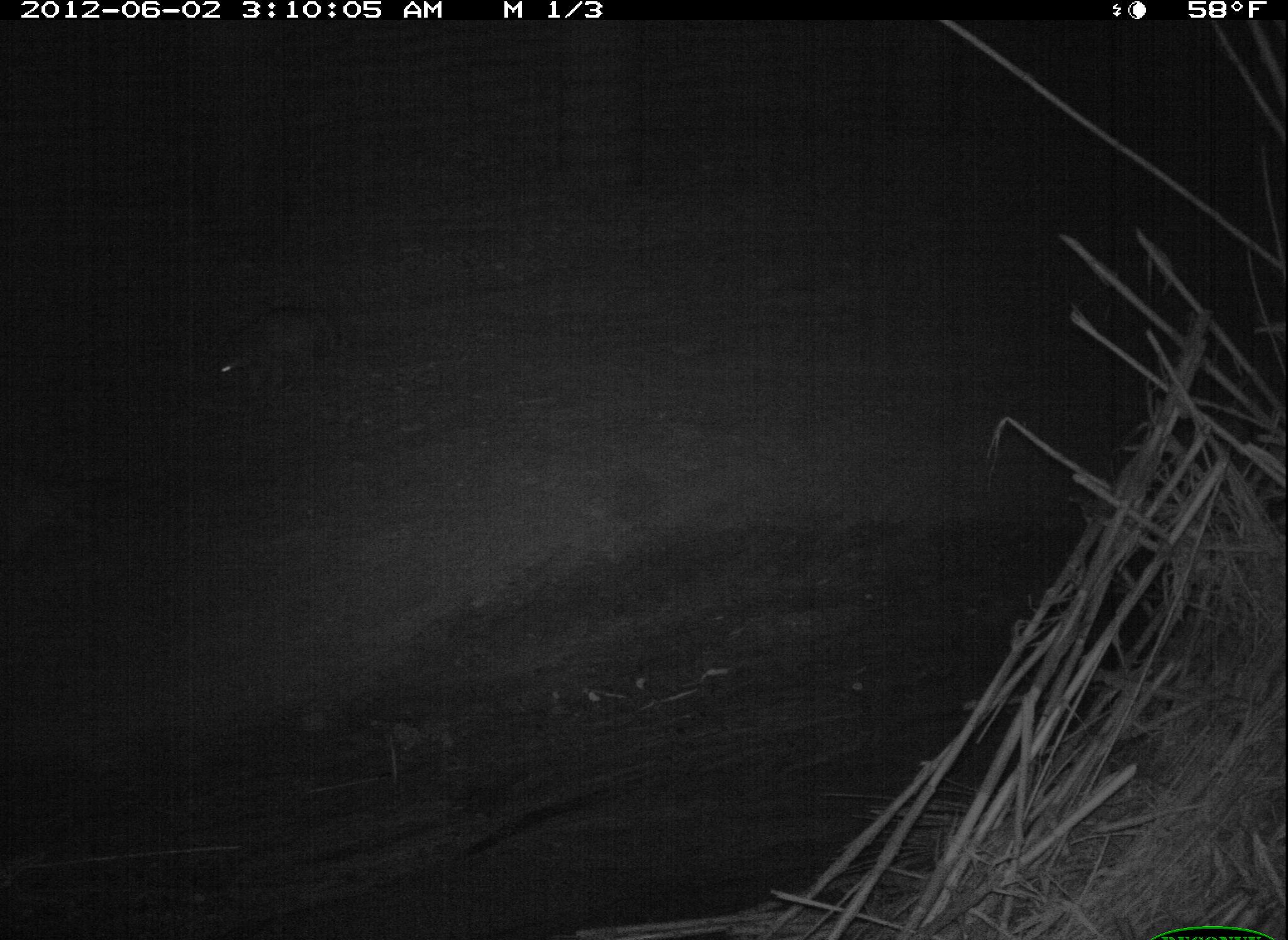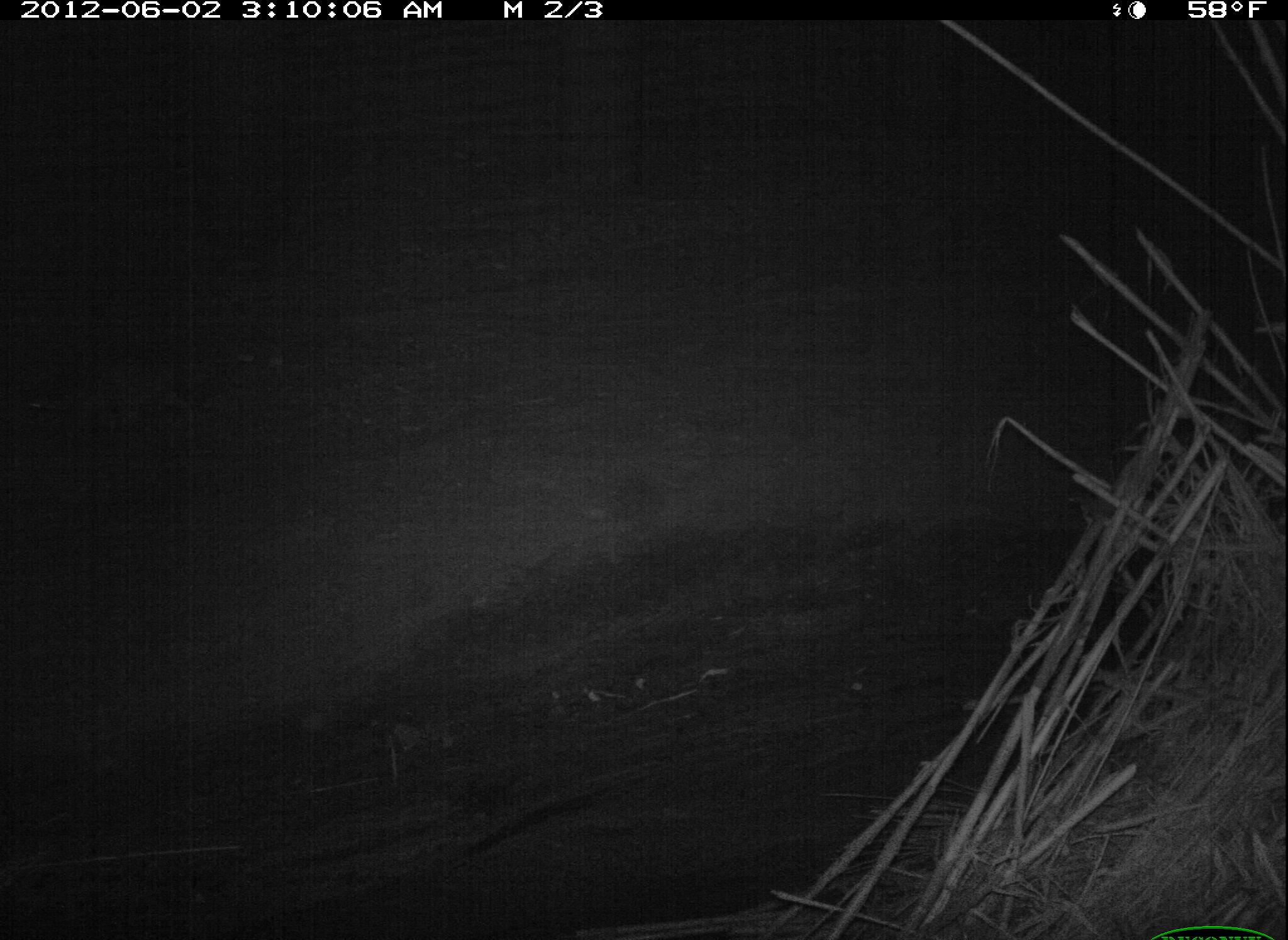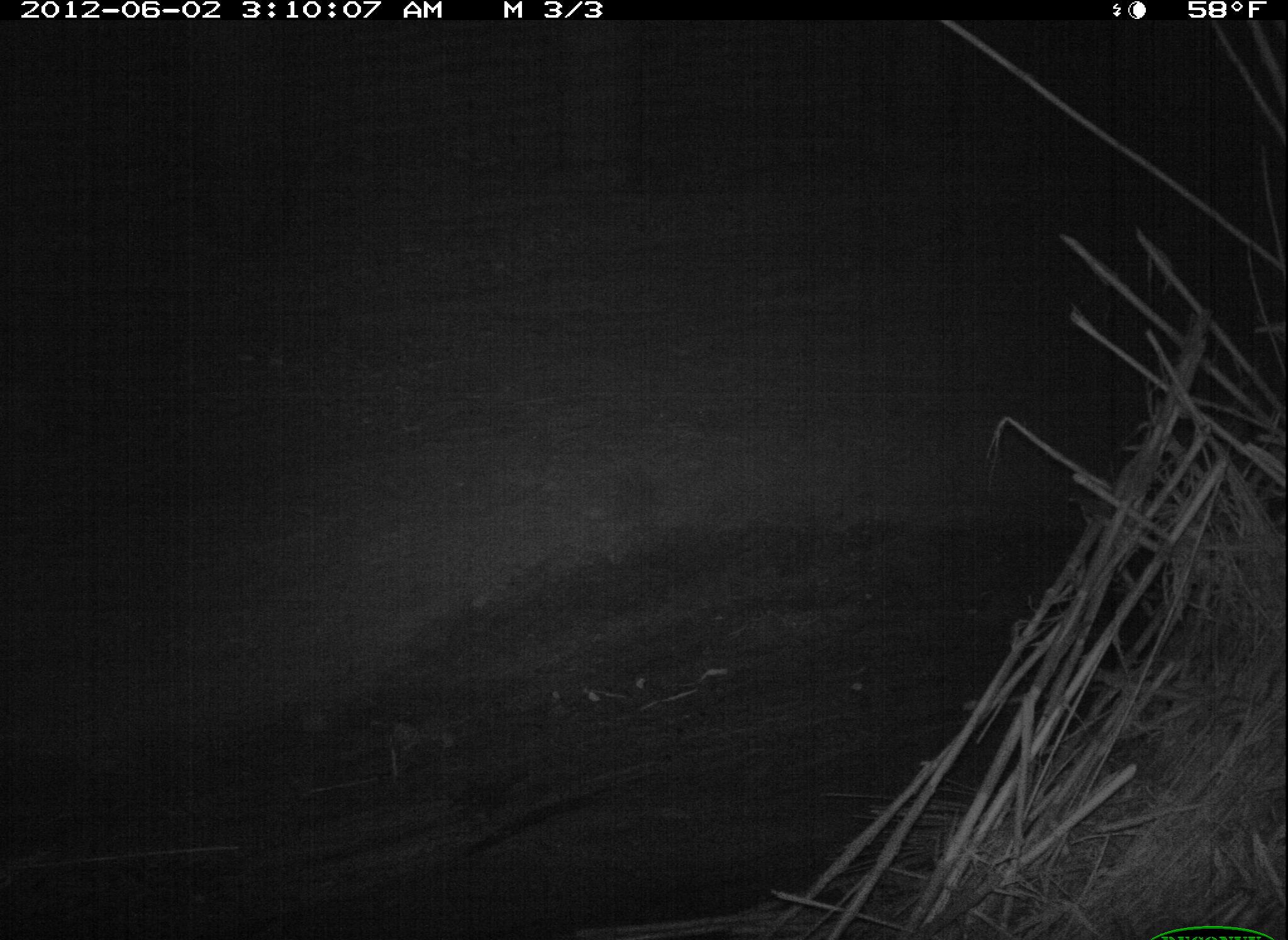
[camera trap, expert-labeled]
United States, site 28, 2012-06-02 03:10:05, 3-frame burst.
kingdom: Animalia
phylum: Chordata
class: Mammalia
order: Carnivora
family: Procyonidae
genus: Procyon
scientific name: Procyon lotor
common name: raccoon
Raccoon (Procyon lotor).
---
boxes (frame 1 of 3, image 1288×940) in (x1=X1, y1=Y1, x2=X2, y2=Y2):
raccoon: (x1=196, y1=298, x2=364, y2=403)